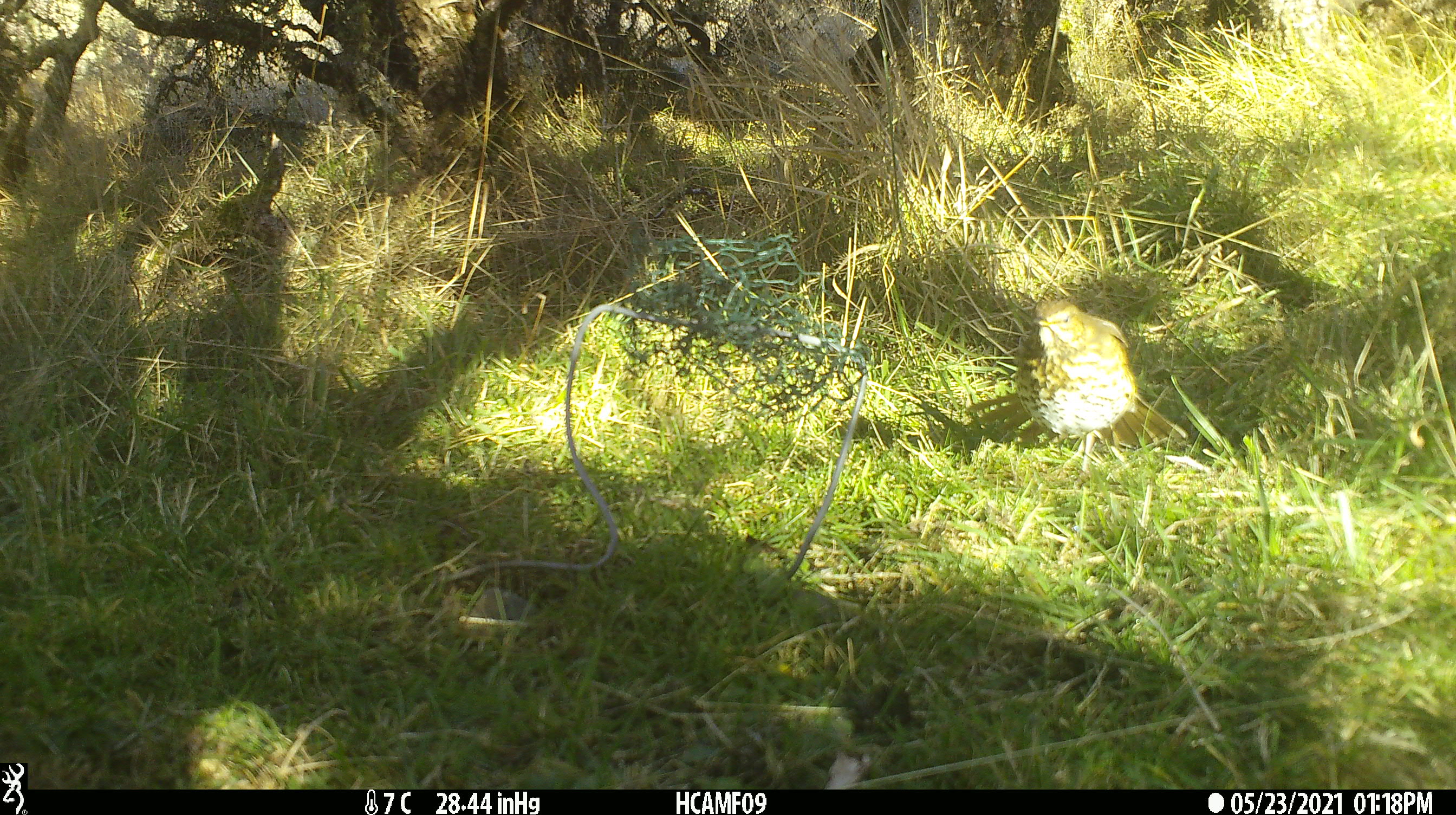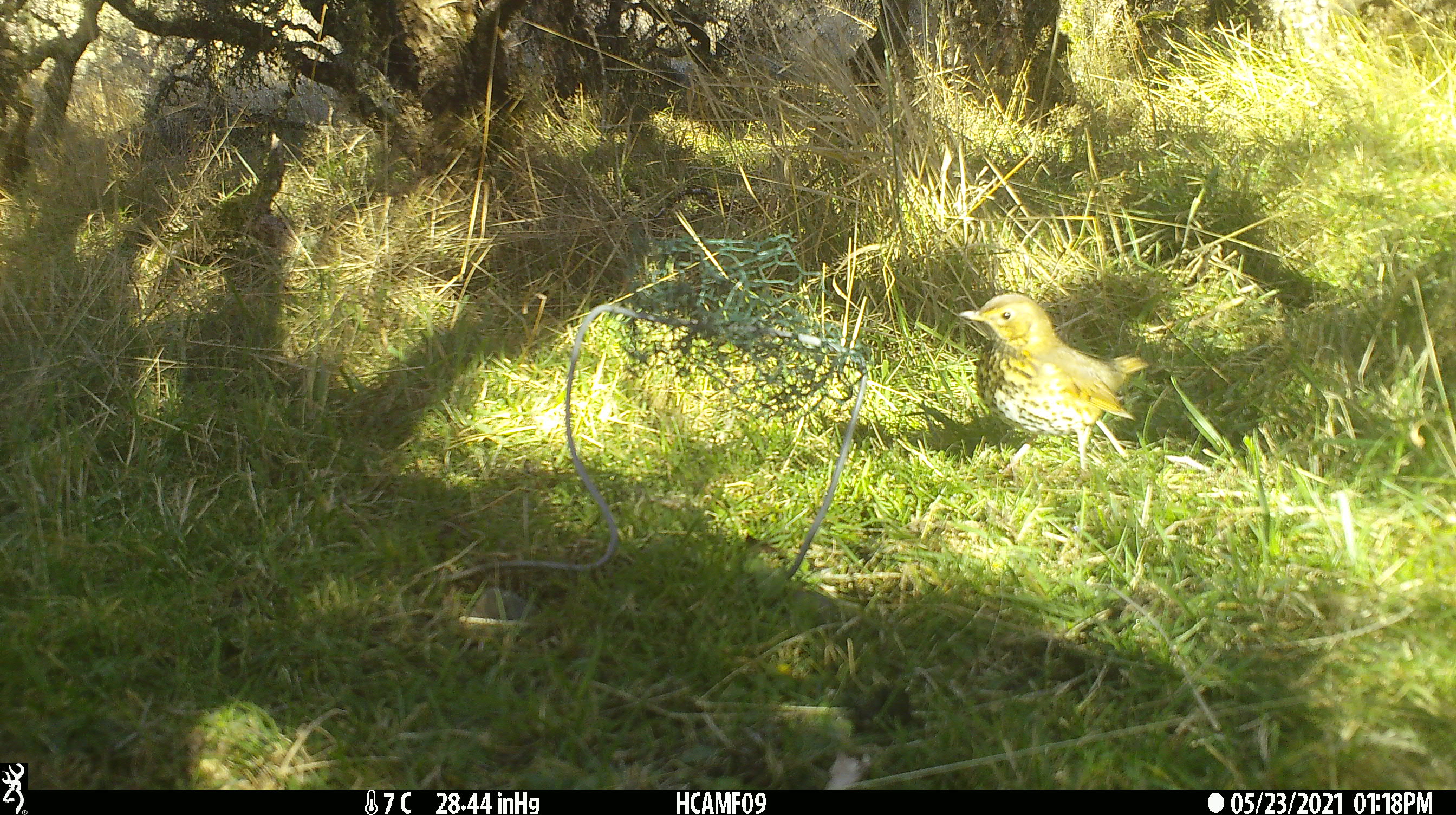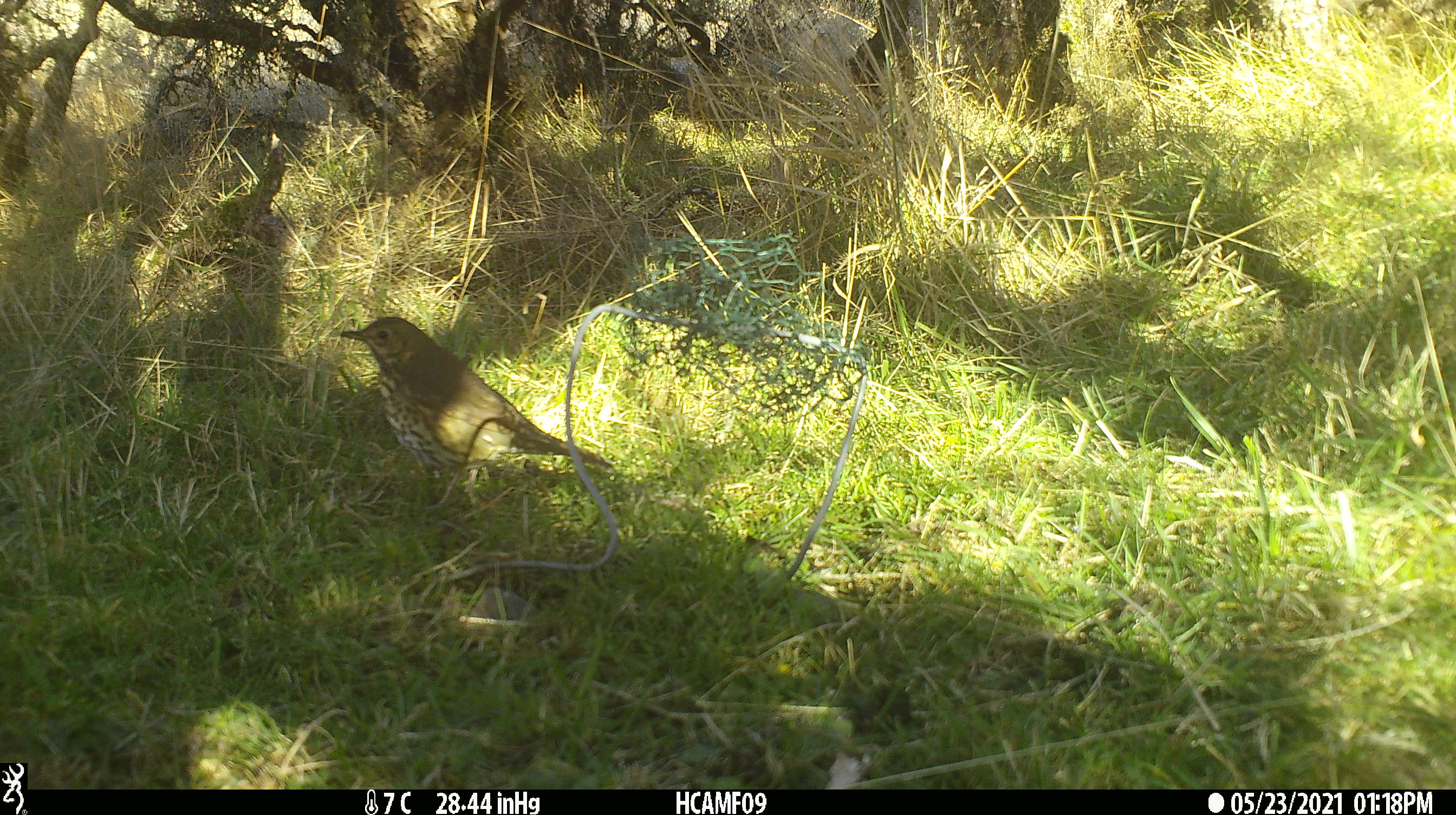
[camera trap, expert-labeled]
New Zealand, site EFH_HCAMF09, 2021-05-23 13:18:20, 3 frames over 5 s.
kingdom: Animalia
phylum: Chordata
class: Aves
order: Passeriformes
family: Turdidae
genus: Turdus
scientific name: Turdus philomelos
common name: song thrush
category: thrush